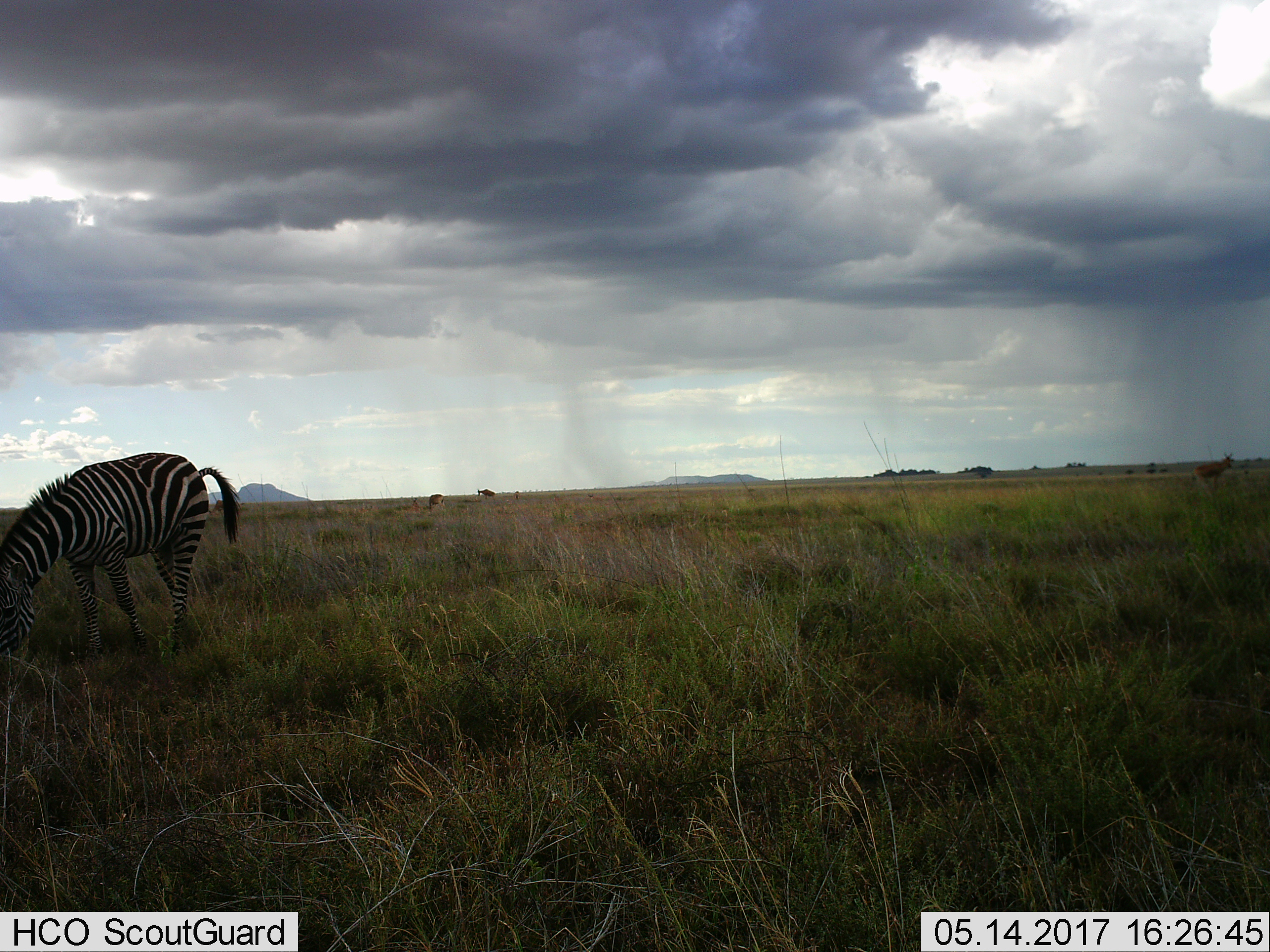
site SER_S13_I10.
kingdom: Animalia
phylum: Chordata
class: Mammalia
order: Perissodactyla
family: Equidae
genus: Equus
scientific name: Equus quagga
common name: plains zebra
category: zebraplains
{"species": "zebraplains (plains zebra) (Equus quagga)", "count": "1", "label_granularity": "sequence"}